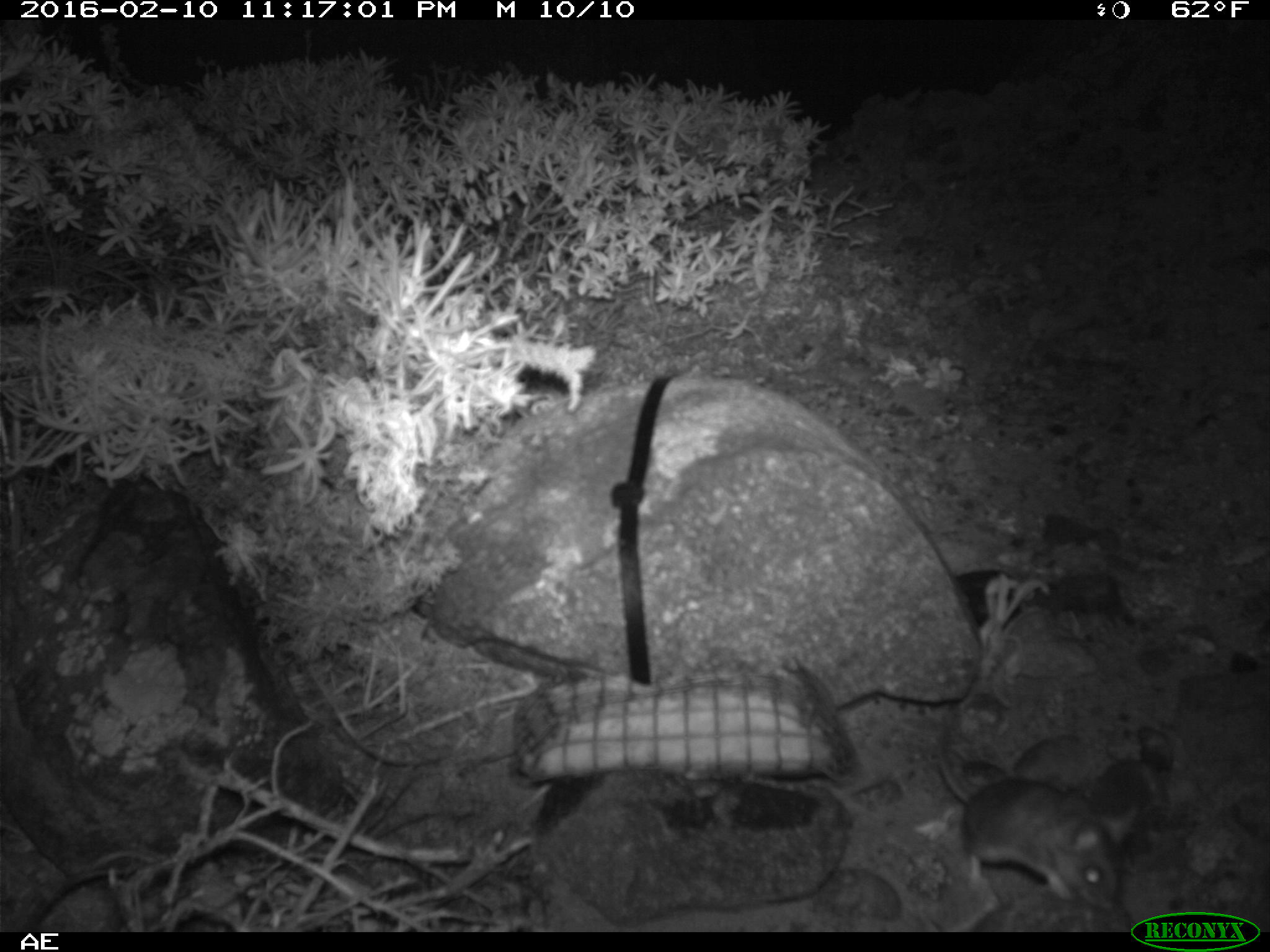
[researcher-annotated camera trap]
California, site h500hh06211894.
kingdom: Animalia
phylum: Chordata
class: Mammalia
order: Rodentia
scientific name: Rodentia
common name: rodent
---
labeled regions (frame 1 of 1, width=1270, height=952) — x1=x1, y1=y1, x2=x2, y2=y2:
rodent: x1=938, y1=676, x2=1112, y2=912